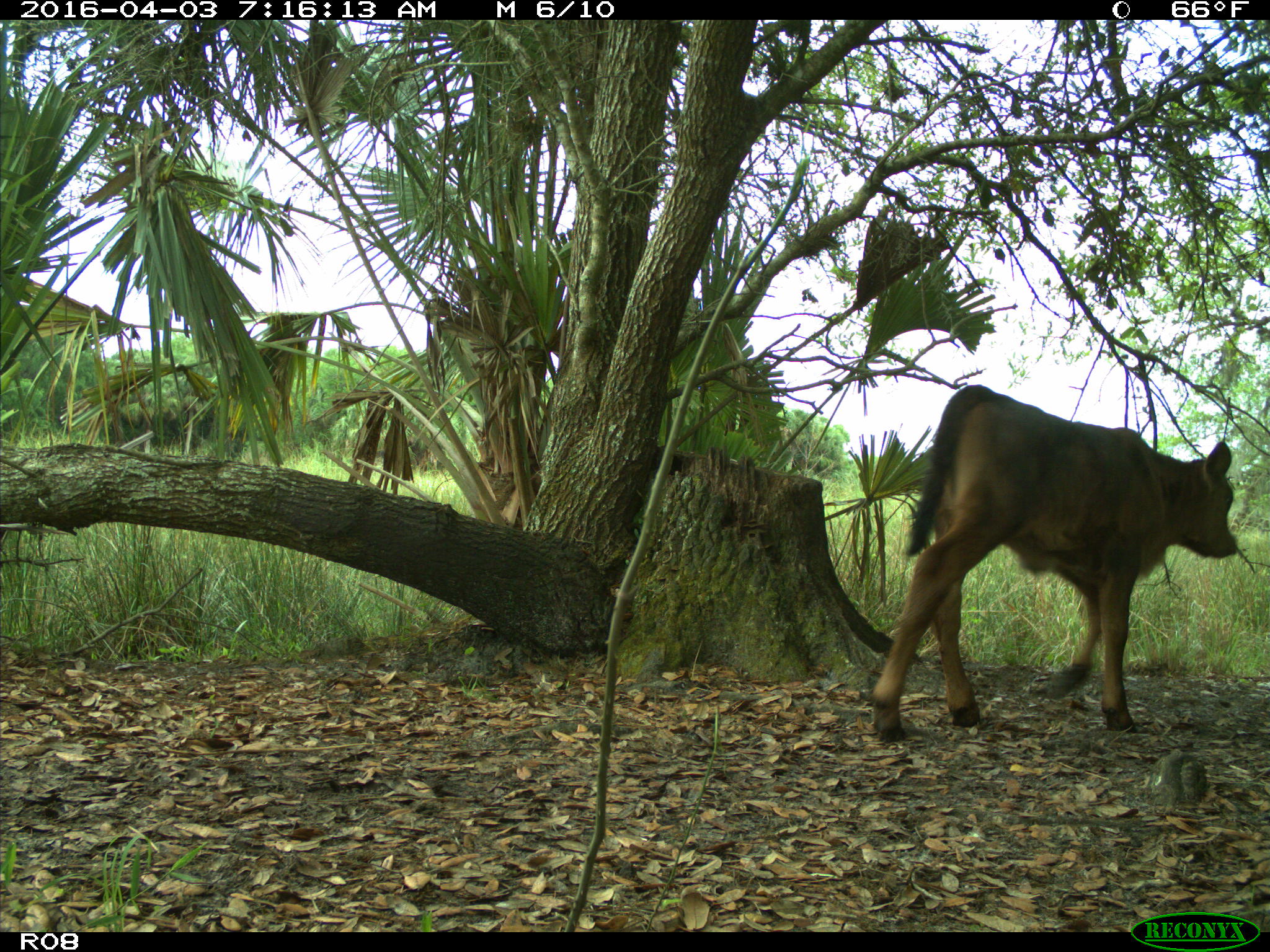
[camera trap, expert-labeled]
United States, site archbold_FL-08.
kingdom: Animalia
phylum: Chordata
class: Mammalia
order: Artiodactyla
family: Bovidae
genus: Bos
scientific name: Bos taurus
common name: domestic cow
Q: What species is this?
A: Bos taurus (domestic cow).